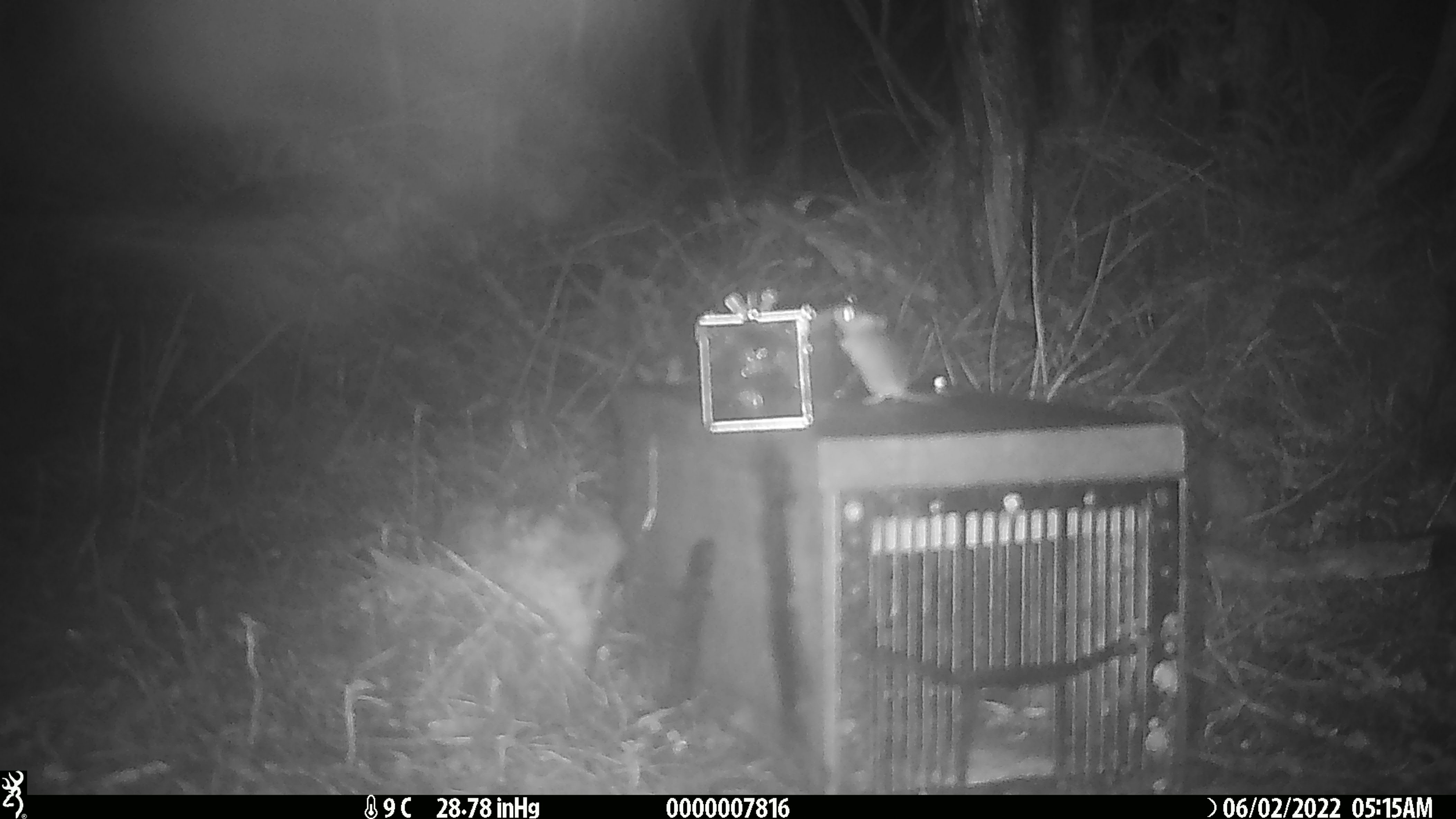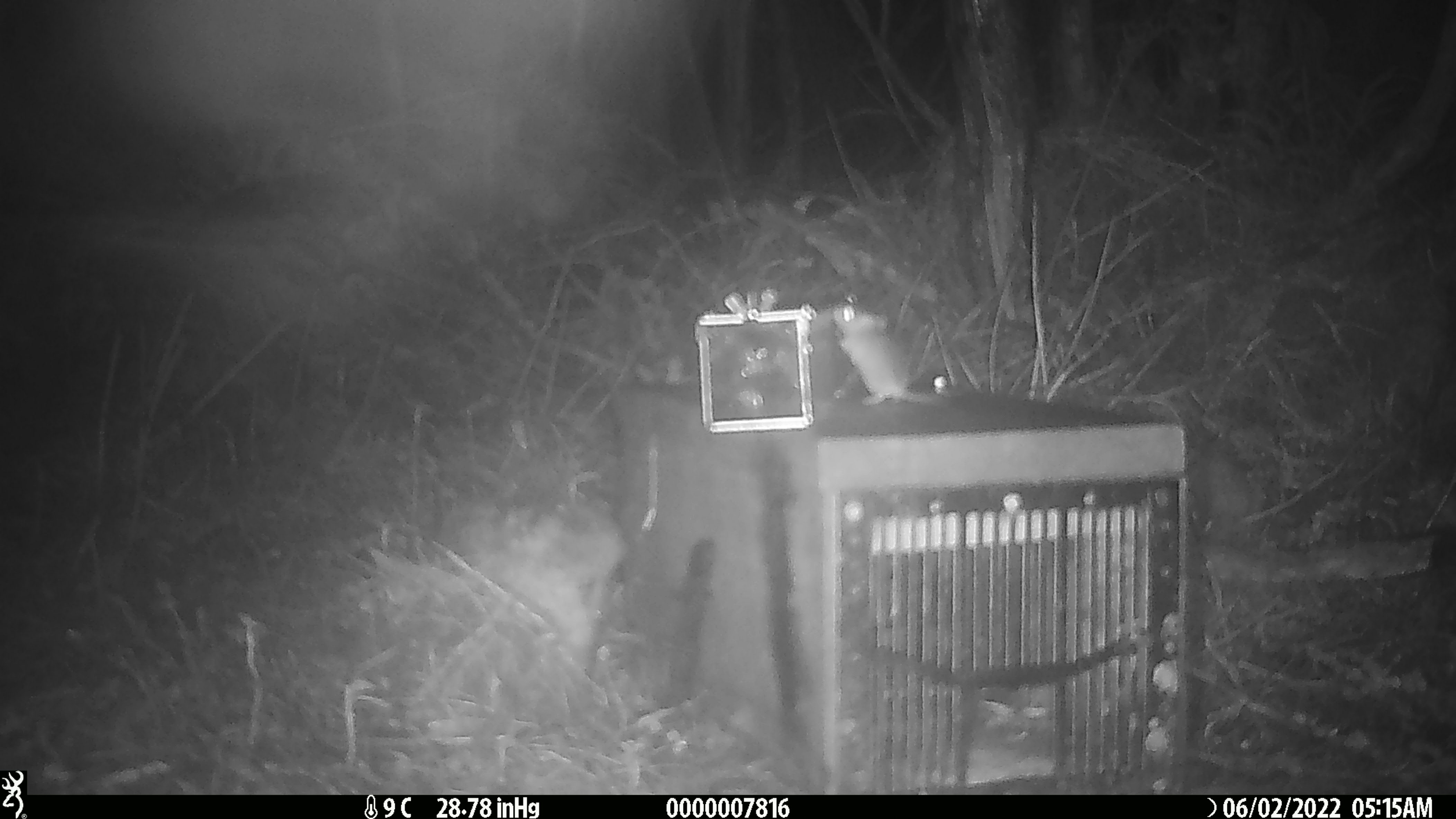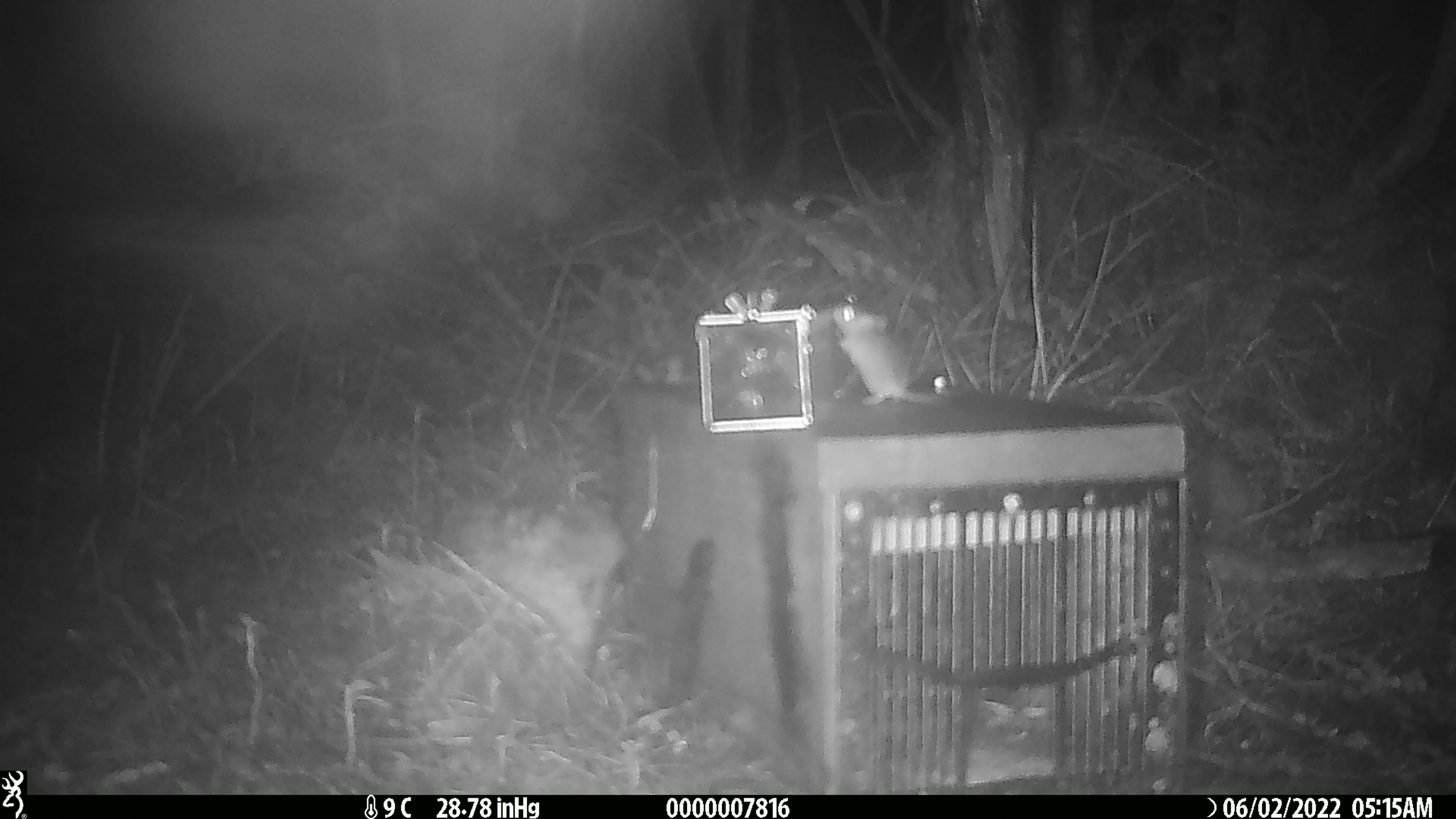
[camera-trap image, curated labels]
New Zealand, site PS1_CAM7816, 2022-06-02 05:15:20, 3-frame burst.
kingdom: Animalia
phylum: Chordata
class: Mammalia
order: Rodentia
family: Muridae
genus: Mus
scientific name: Mus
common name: mouse